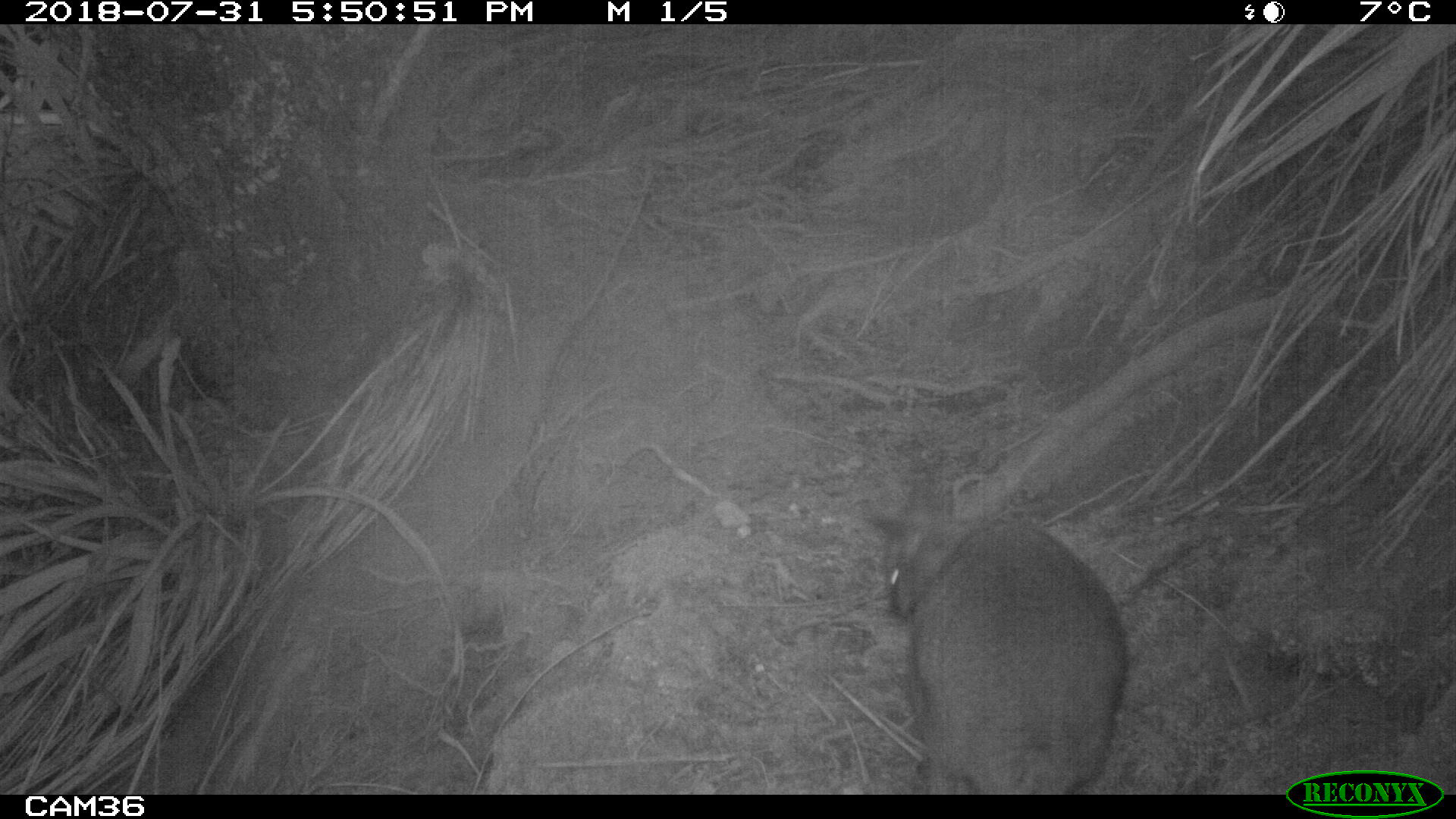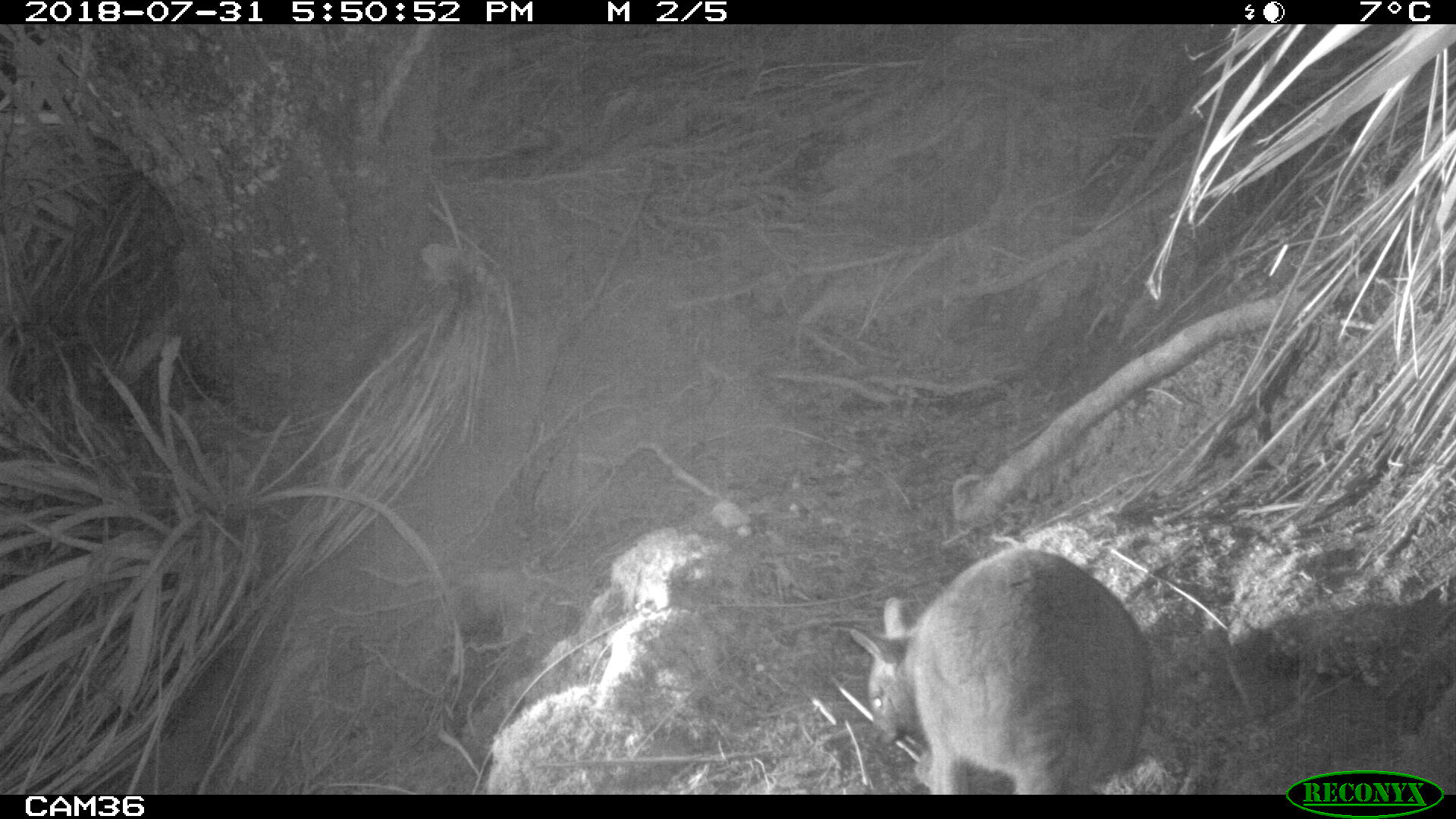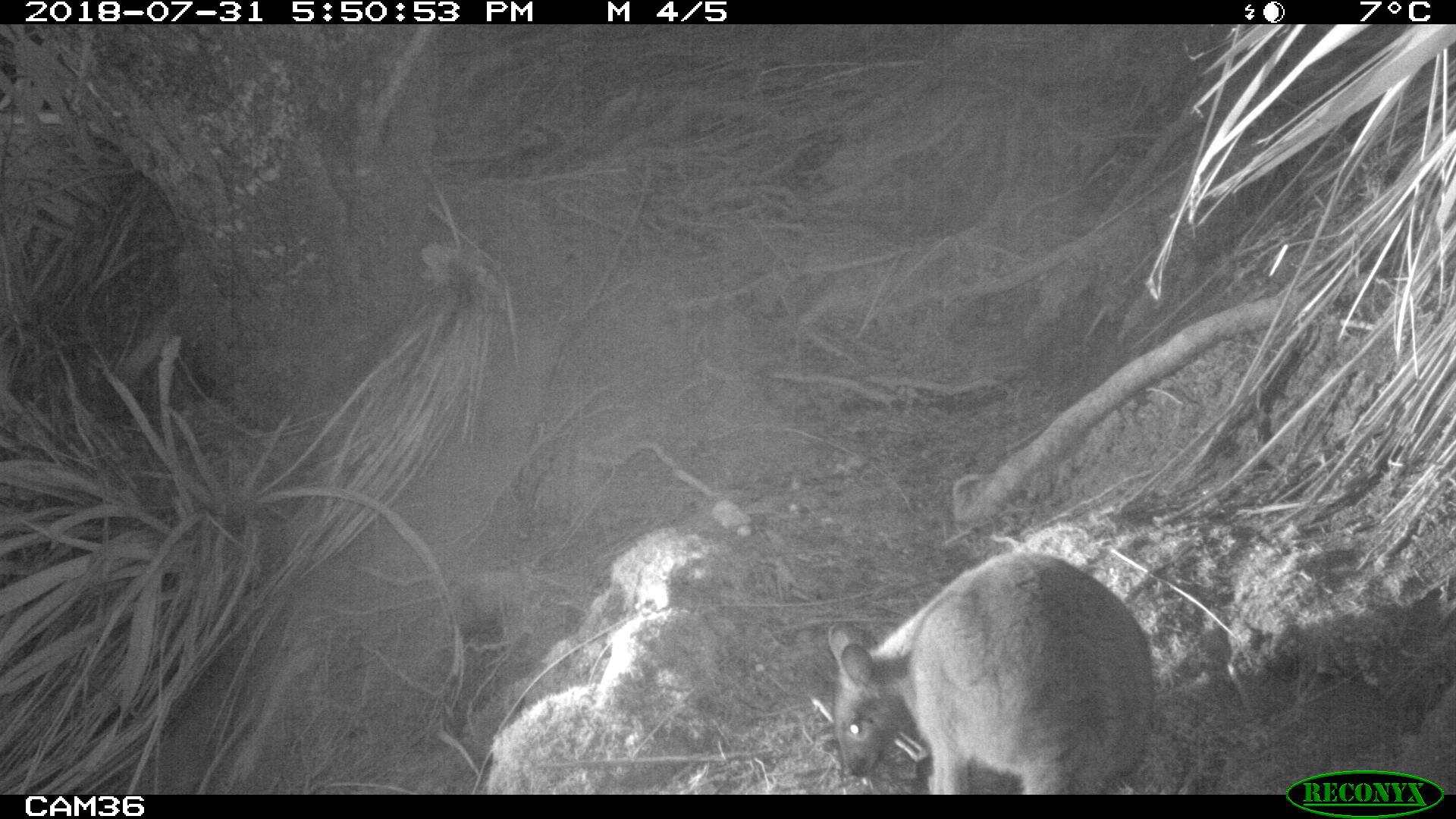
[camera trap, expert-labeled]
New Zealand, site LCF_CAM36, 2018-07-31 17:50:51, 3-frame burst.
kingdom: Animalia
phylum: Chordata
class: Mammalia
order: Diprotodontia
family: Macropodidae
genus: Notamacropus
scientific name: Notamacropus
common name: wallaby